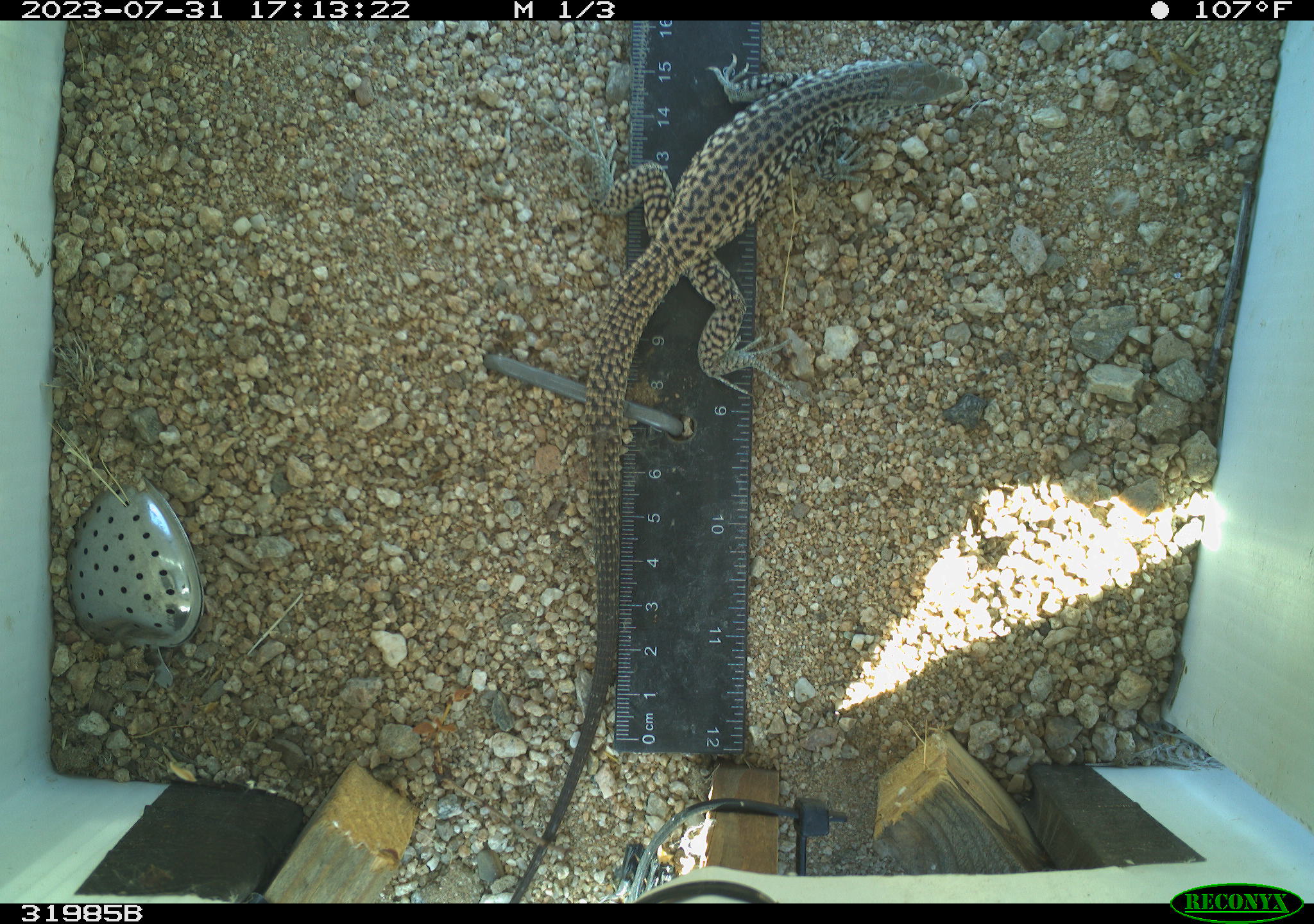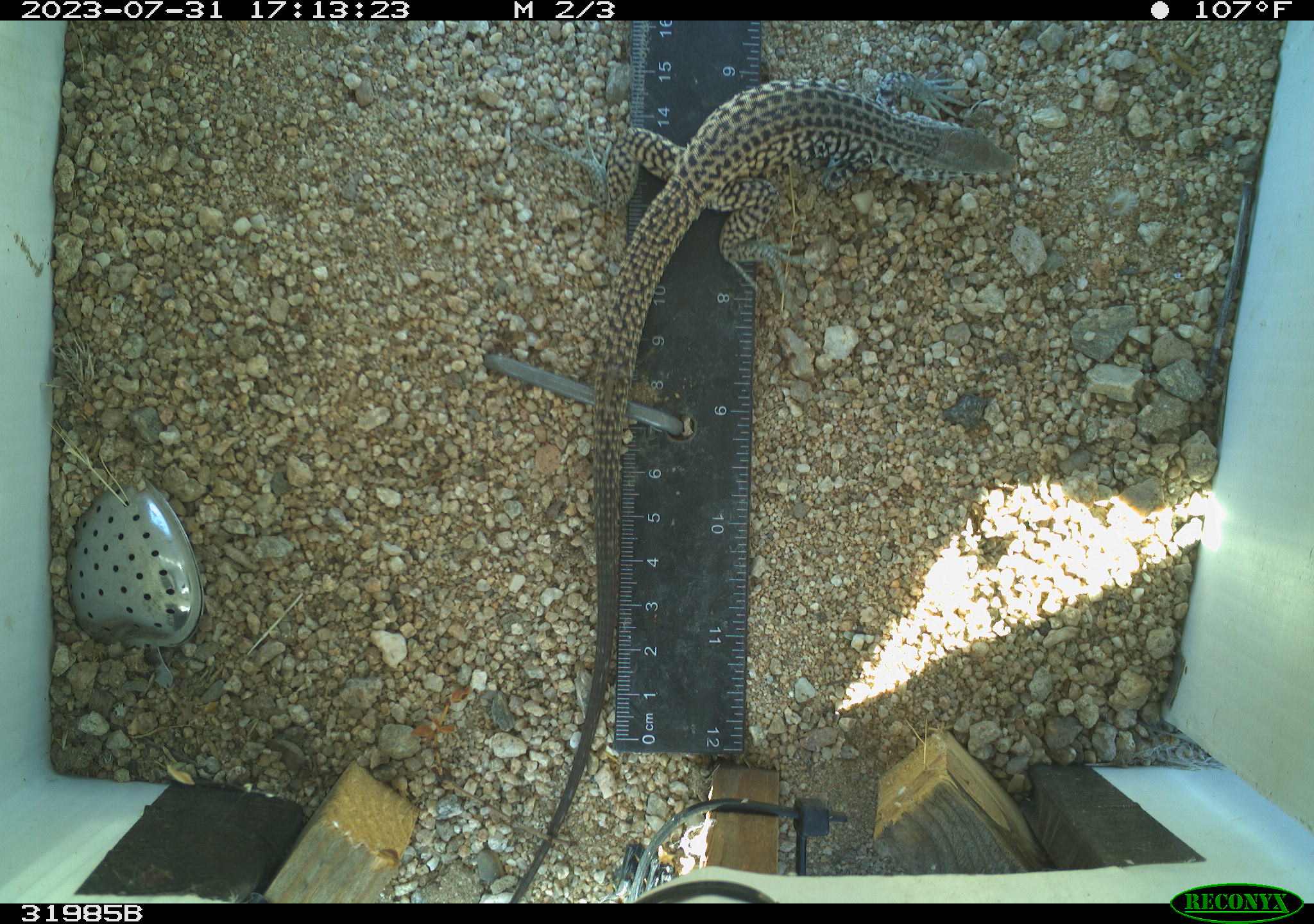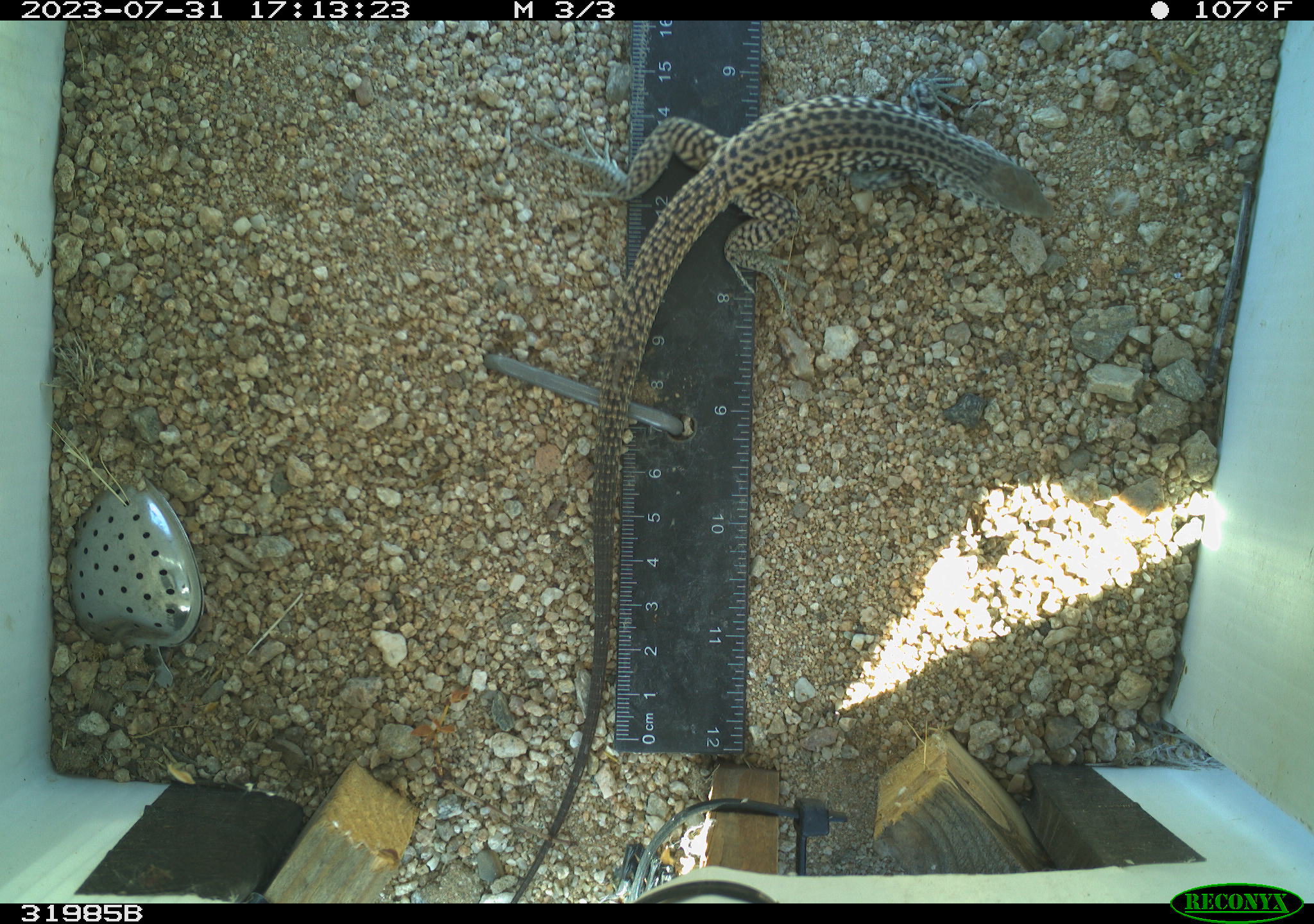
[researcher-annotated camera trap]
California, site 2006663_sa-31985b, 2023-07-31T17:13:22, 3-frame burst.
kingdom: Animalia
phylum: Chordata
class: Reptilia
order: Squamata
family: Teiidae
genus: Aspidoscelis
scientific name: Aspidoscelis tigris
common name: western whiptail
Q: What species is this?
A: Western whiptail (Aspidoscelis tigris).